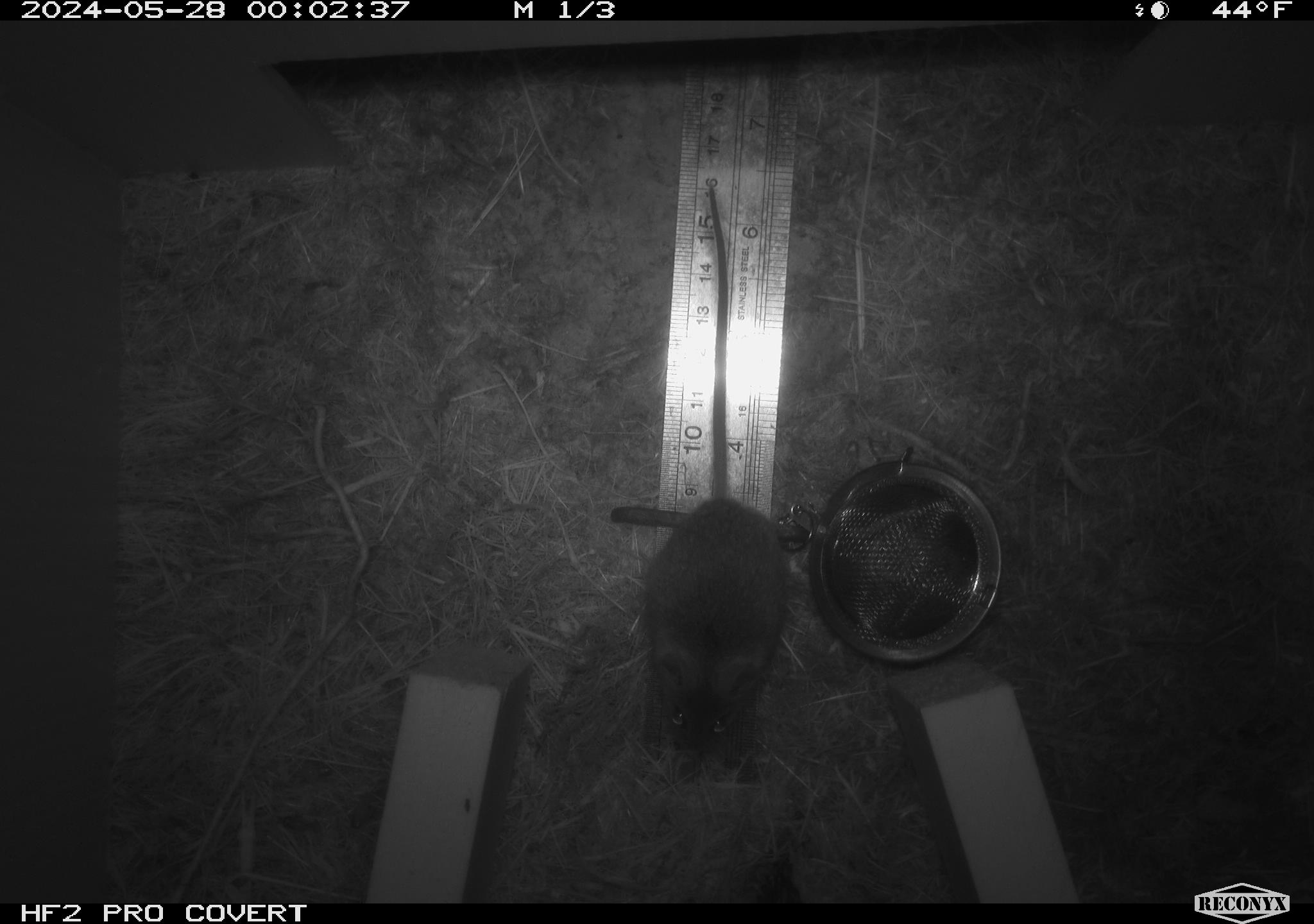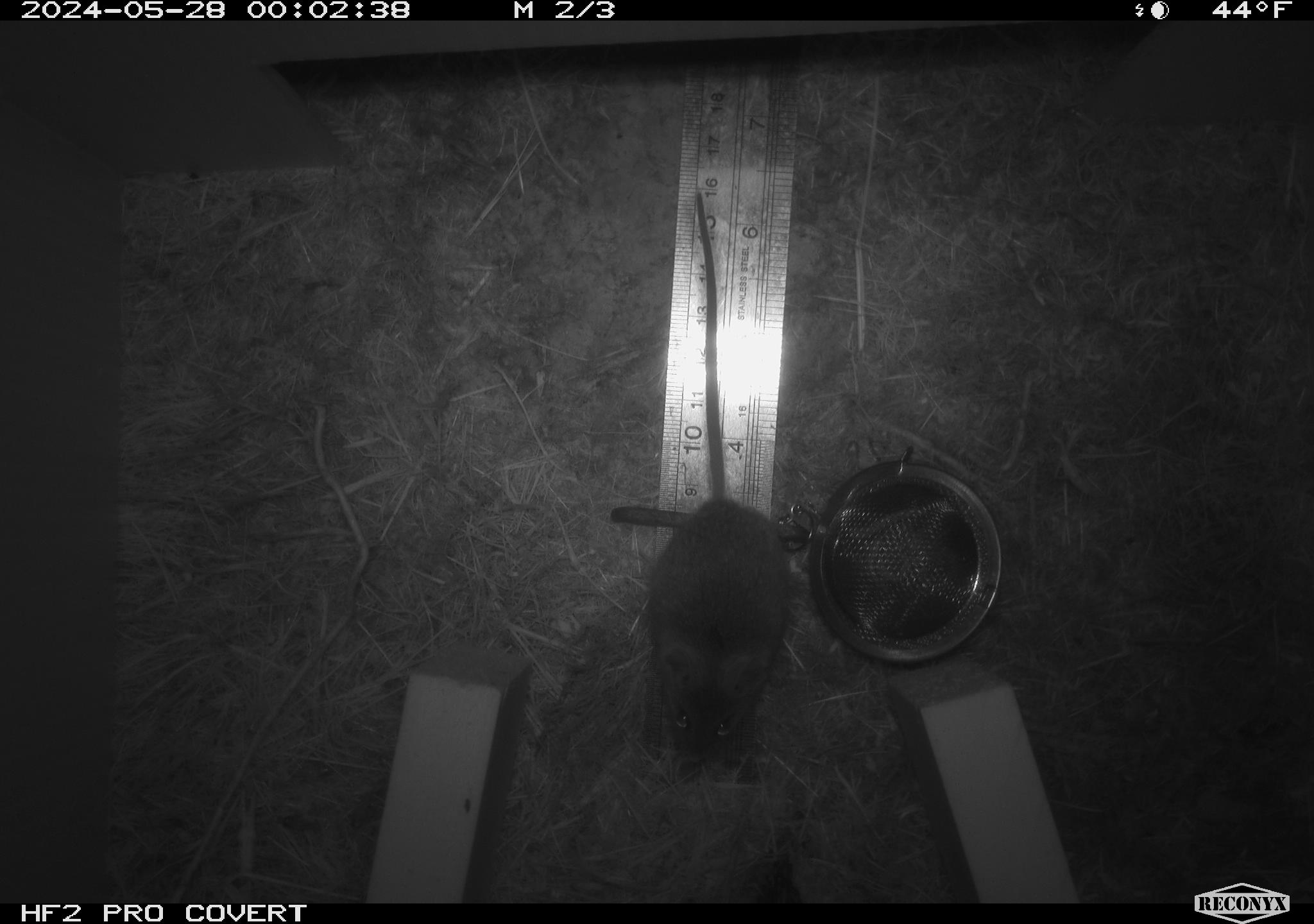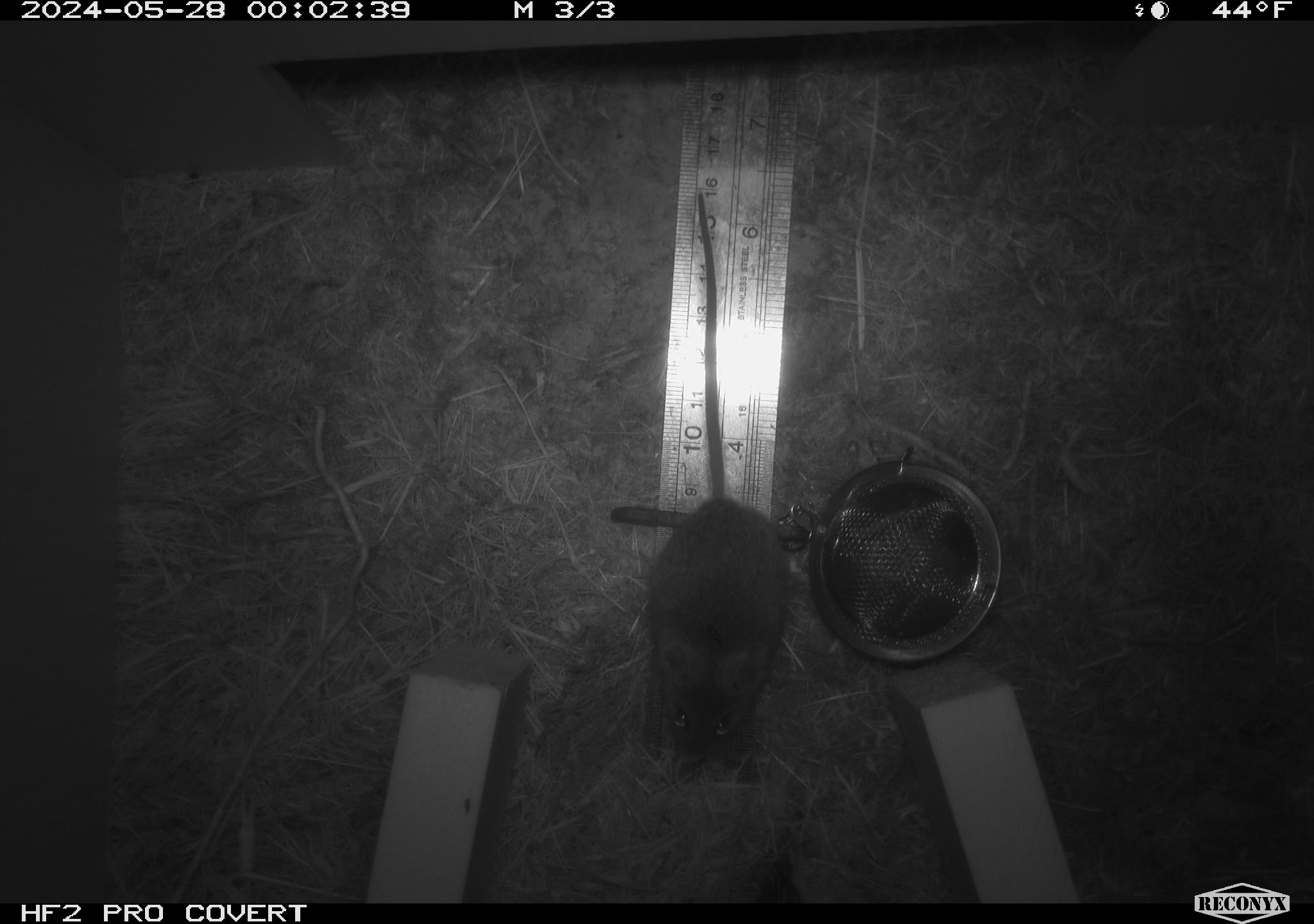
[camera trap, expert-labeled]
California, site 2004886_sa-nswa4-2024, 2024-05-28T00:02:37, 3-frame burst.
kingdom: Animalia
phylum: Chordata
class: Mammalia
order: Rodentia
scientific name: Rodentia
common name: rodent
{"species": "rodent (Rodentia)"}